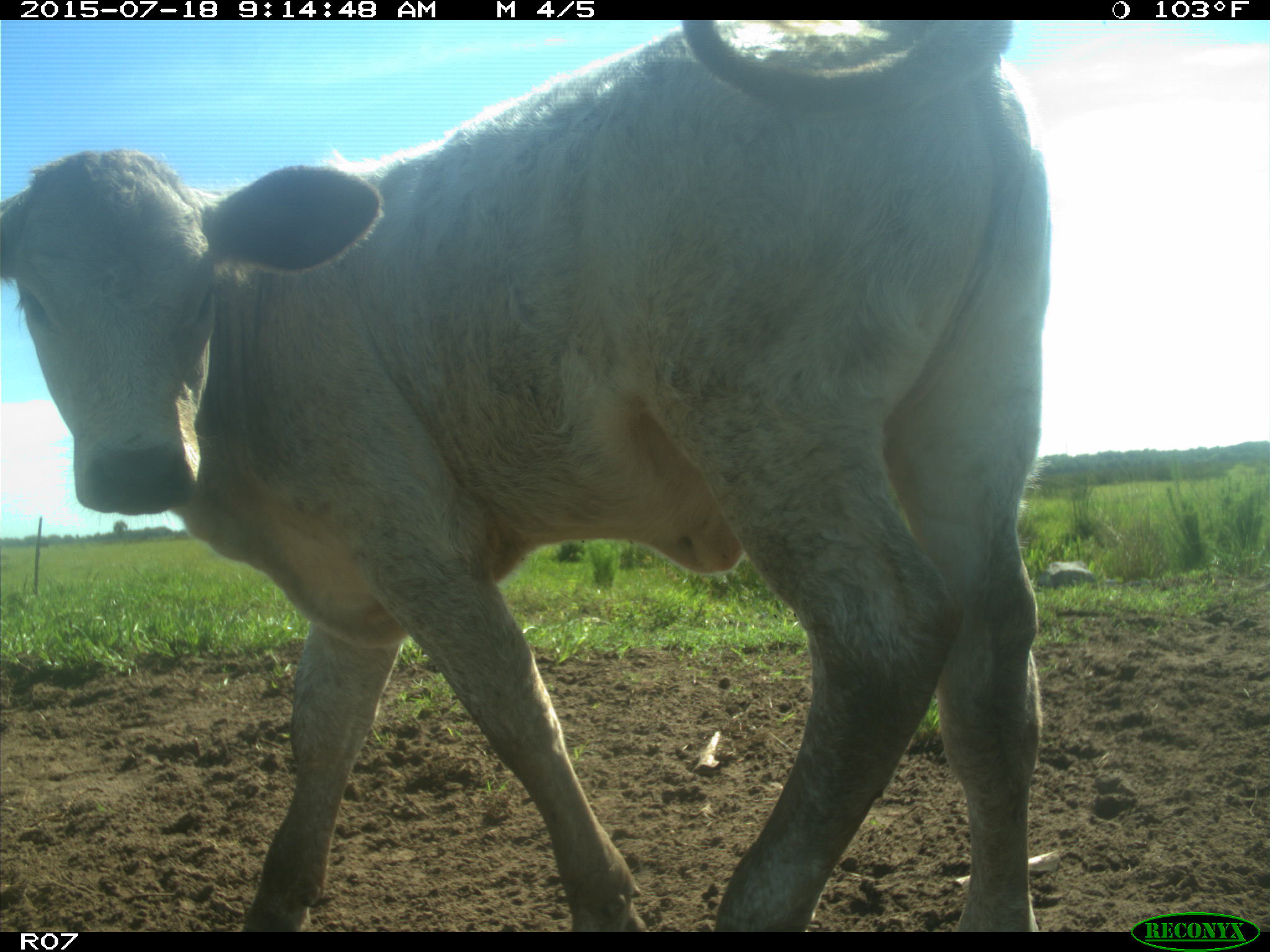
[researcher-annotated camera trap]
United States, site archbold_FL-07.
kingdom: Animalia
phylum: Chordata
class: Mammalia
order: Artiodactyla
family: Bovidae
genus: Bos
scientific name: Bos taurus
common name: domestic cow